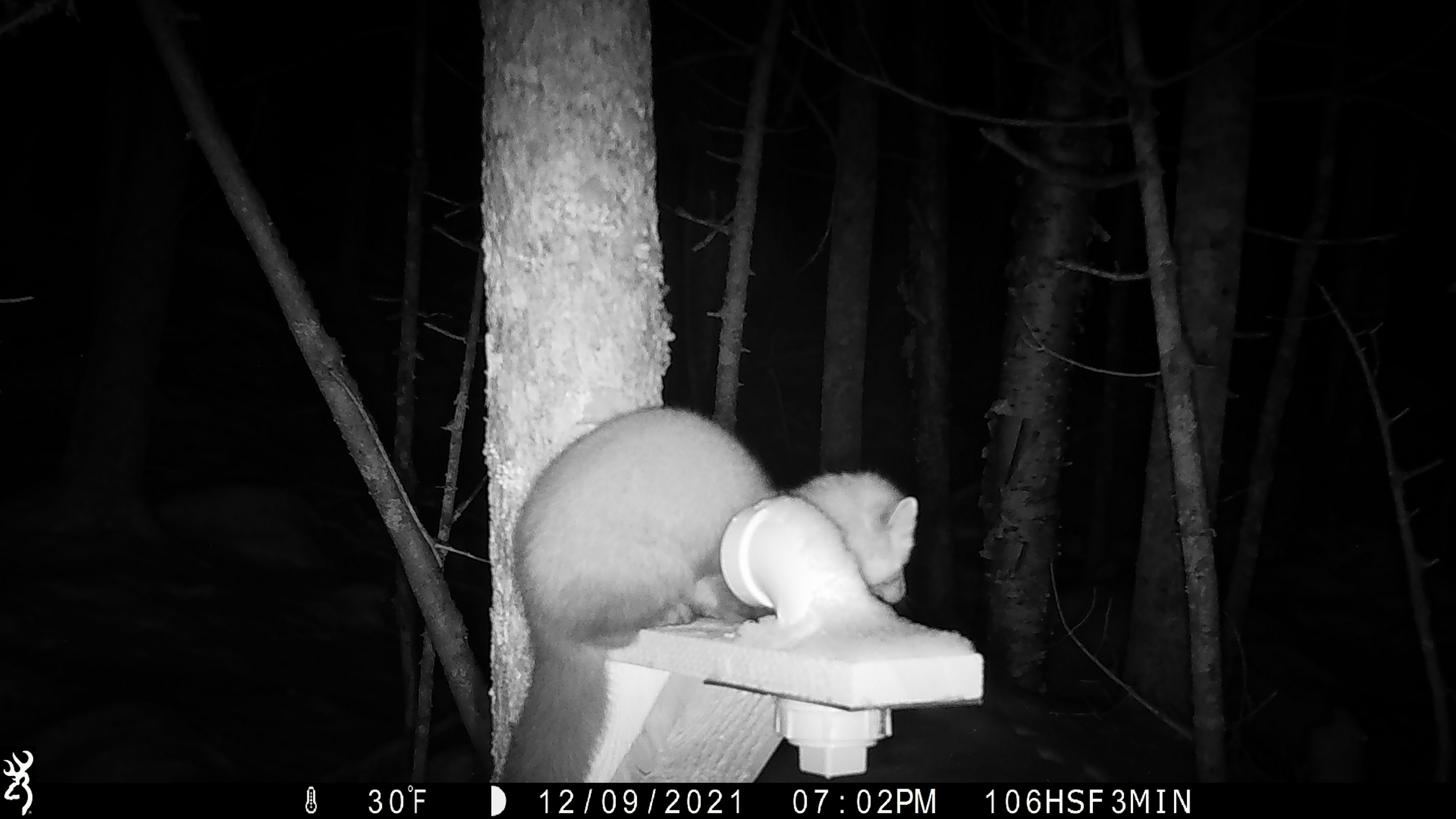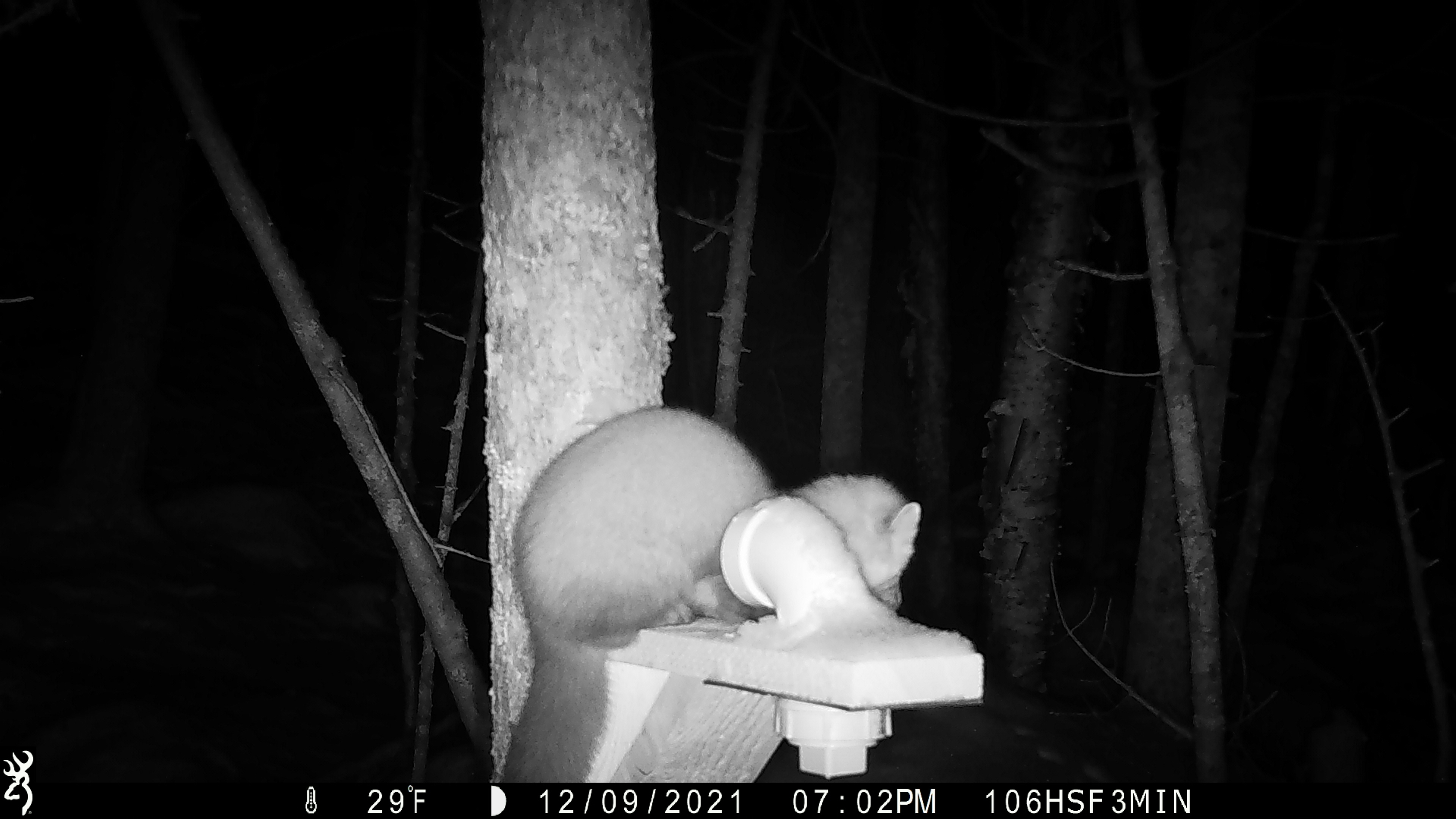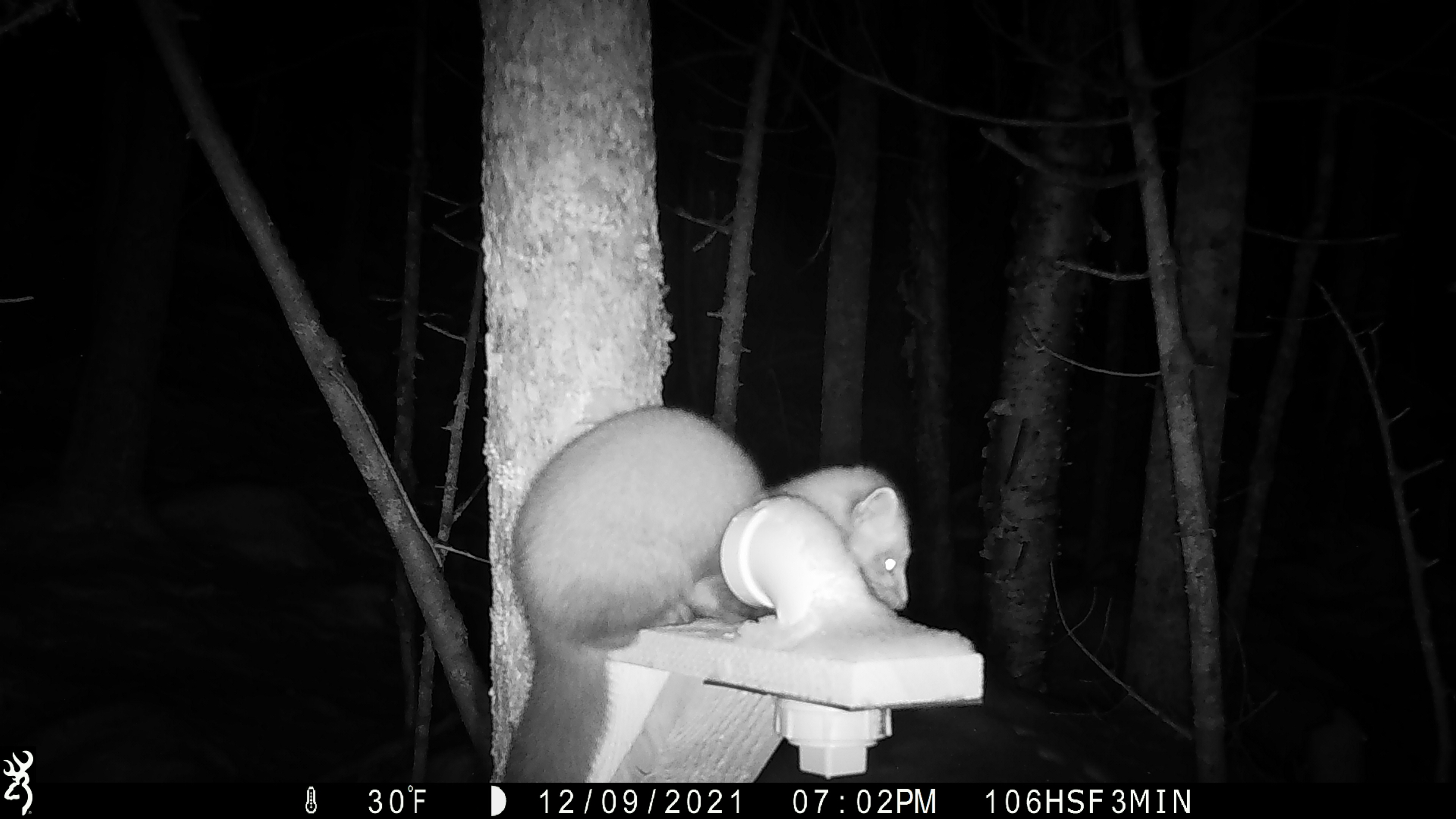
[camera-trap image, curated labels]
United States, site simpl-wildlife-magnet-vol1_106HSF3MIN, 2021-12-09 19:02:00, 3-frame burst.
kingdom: Animalia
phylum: Chordata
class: Mammalia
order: Carnivora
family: Mustelidae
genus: Martes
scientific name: Martes americana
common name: american marten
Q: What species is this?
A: American marten (Martes americana).